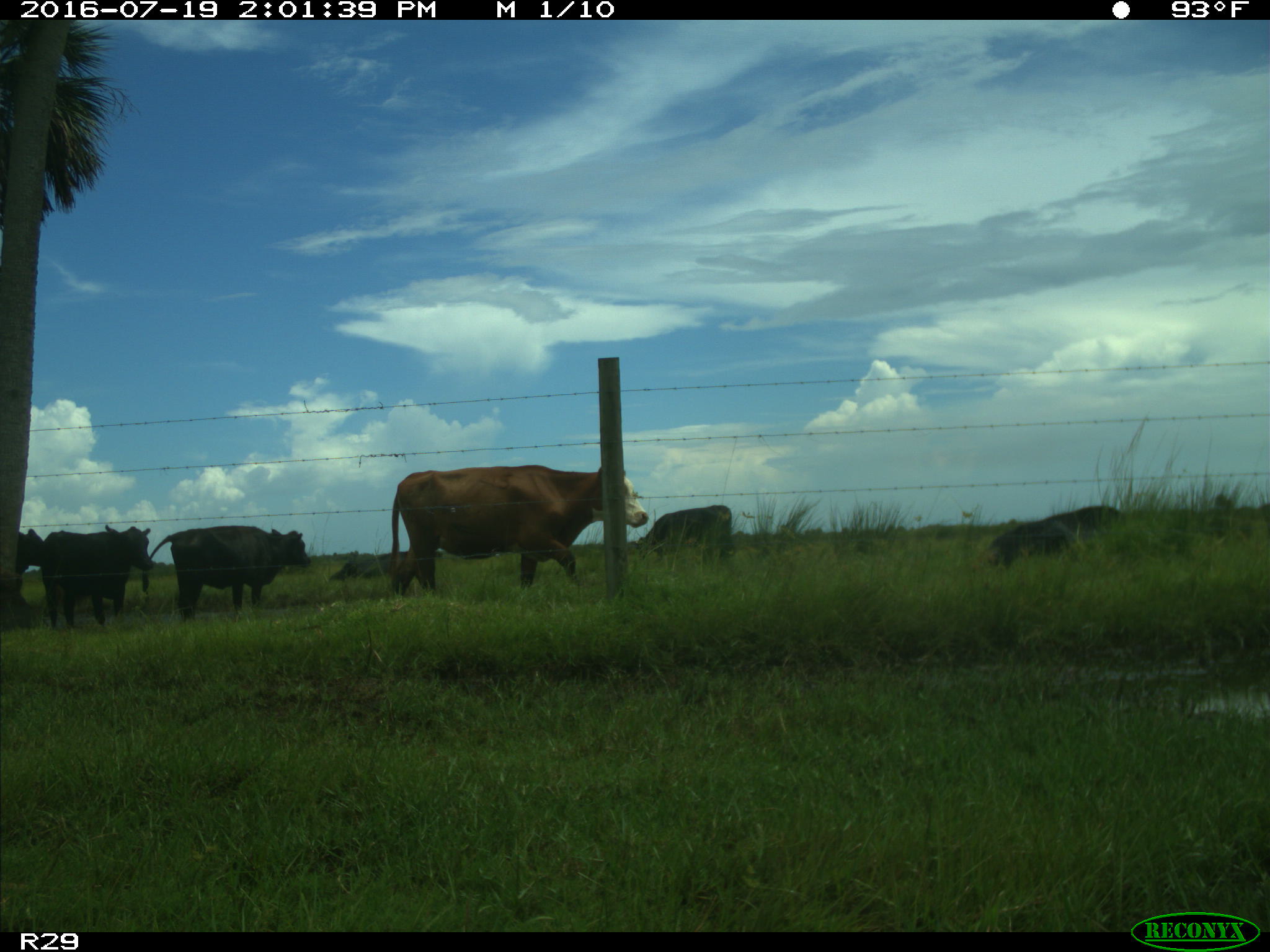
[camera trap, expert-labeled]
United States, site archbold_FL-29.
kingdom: Animalia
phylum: Chordata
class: Mammalia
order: Artiodactyla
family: Bovidae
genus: Bos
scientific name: Bos taurus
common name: domestic cow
Bos taurus (domestic cow).